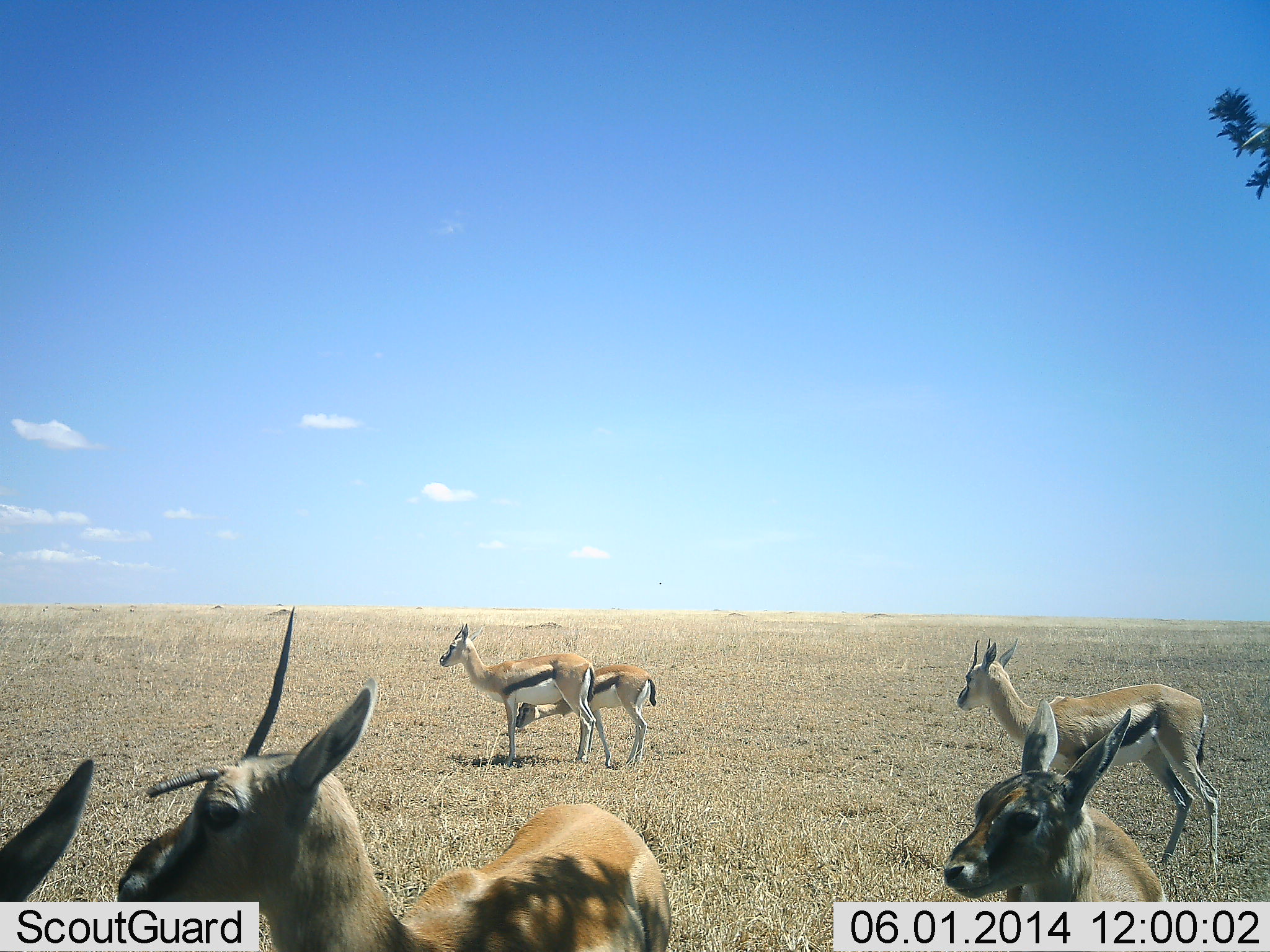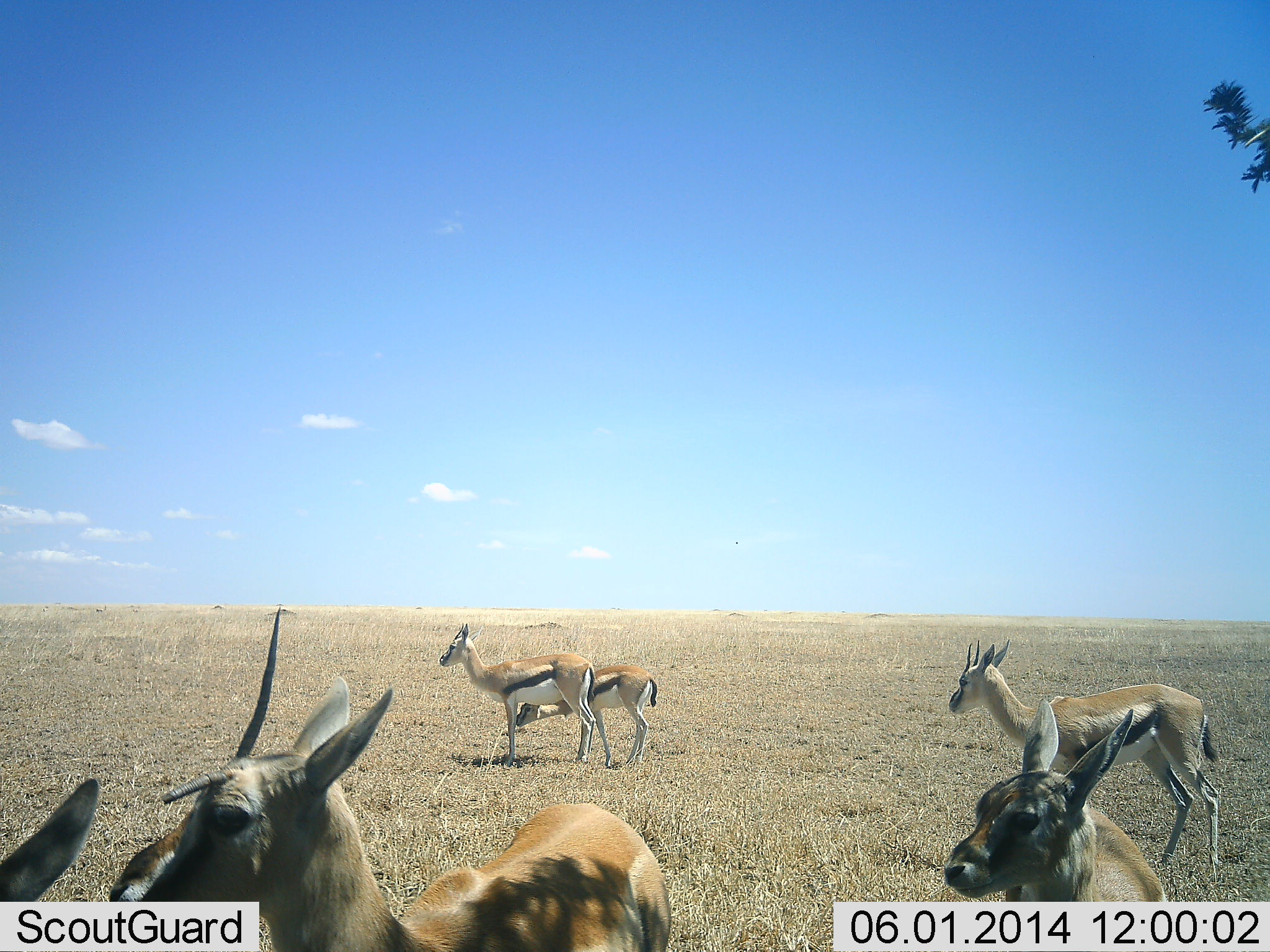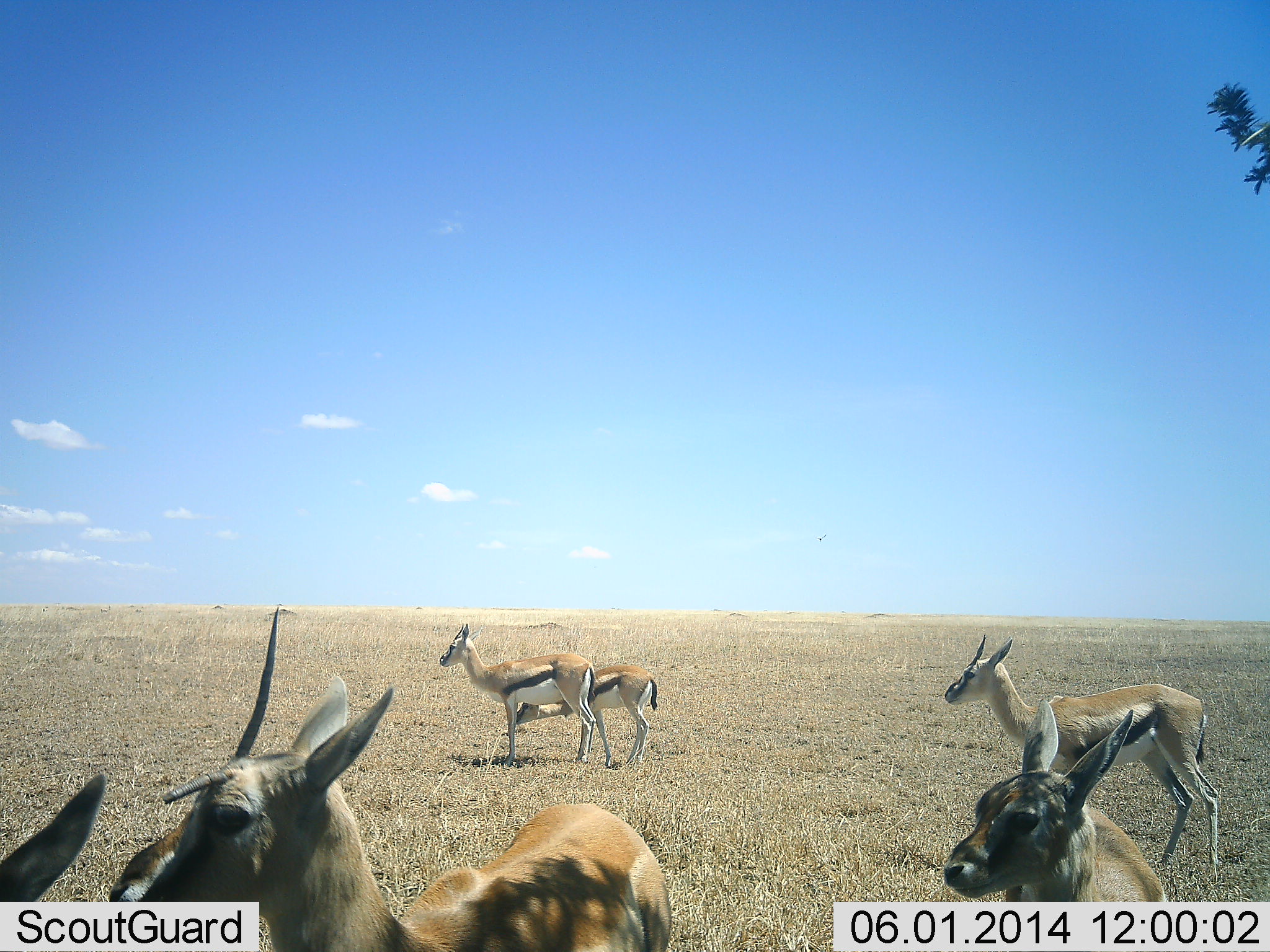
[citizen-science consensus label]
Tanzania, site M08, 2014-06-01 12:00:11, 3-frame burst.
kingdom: Animalia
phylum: Chordata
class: Mammalia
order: Artiodactyla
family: Bovidae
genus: Eudorcas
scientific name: Eudorcas thomsonii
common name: thomson's gazelle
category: gazellethomsons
Gazellethomsons (thomson's gazelle) (Eudorcas thomsonii), count 6. Behavior (volunteer vote fractions): standing 90%, resting 10%, moving 10%, interacting 10%. Young present (vote fraction): 10%. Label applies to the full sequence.